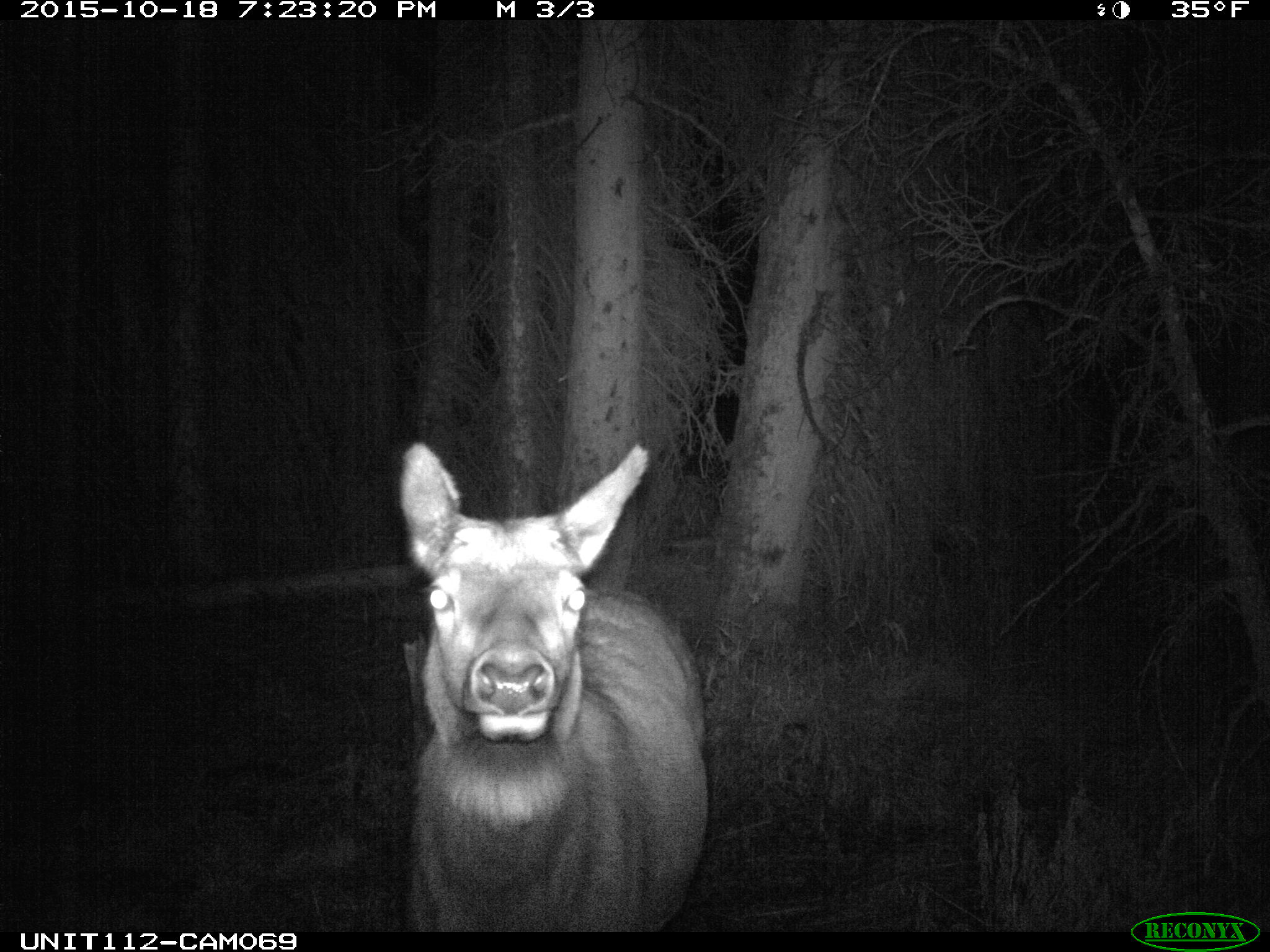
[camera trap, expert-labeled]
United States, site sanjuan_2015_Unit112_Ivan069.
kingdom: Animalia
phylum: Chordata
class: Mammalia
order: Artiodactyla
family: Cervidae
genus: Cervus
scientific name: Cervus elaphus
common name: red deer